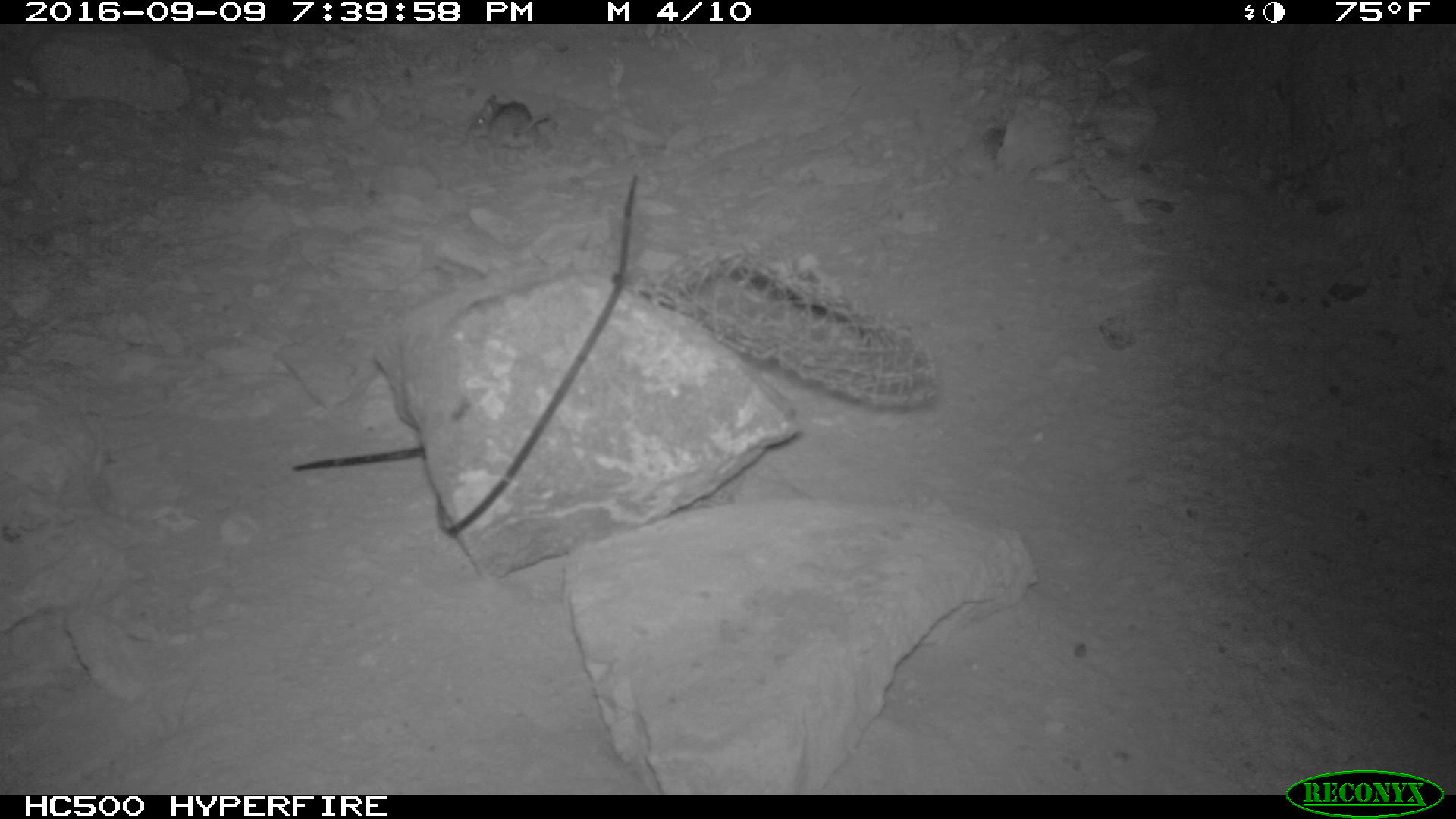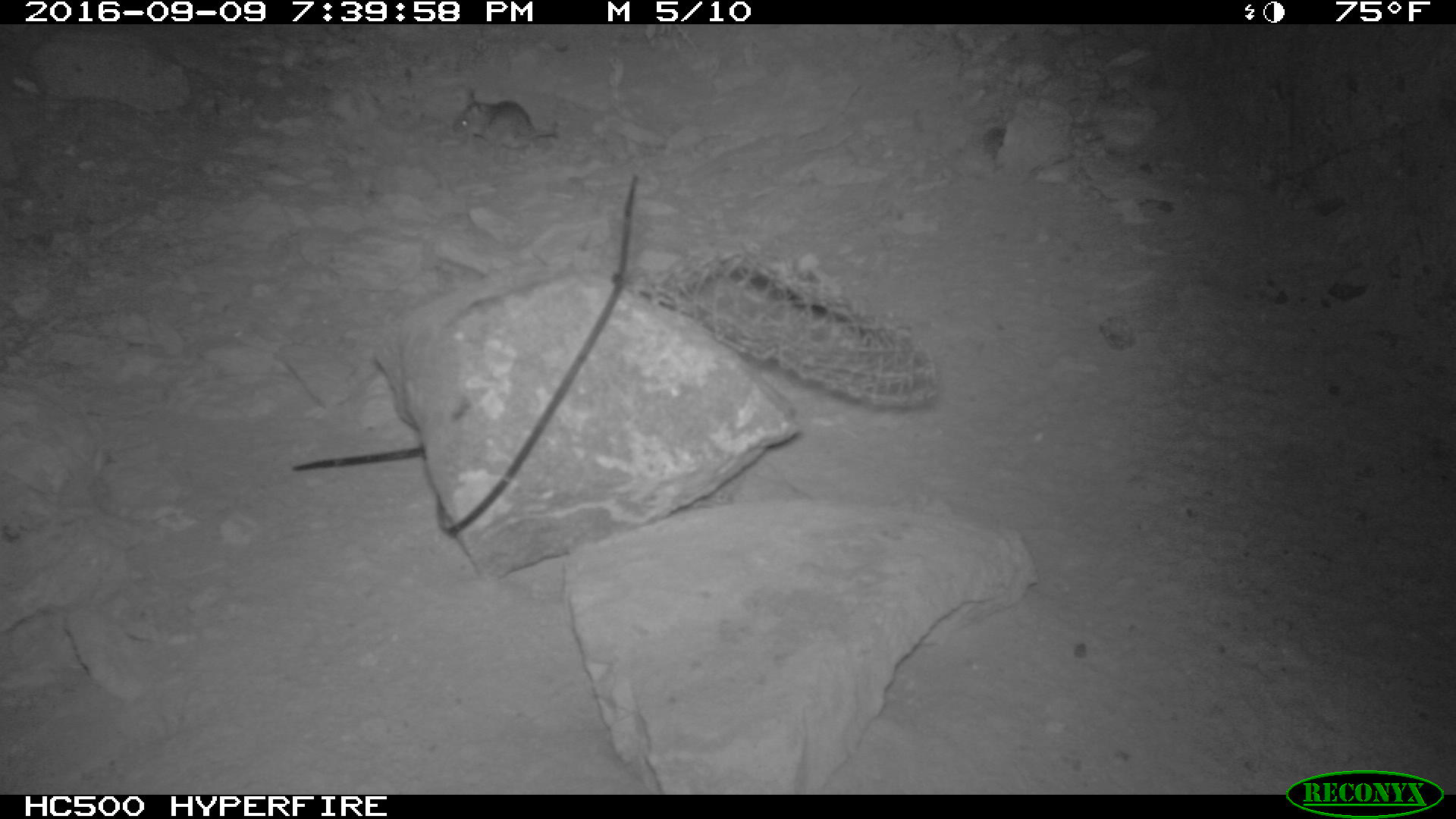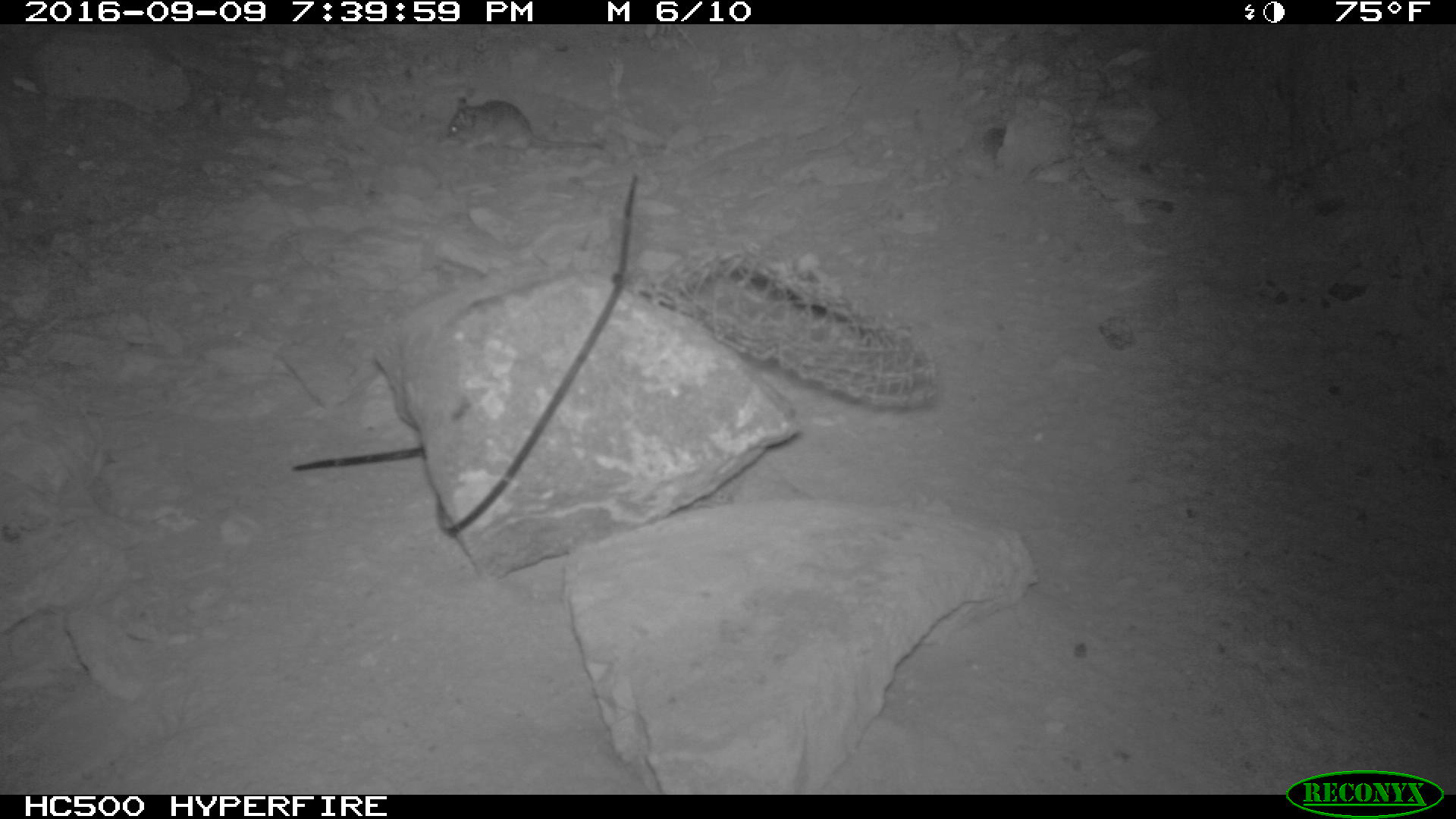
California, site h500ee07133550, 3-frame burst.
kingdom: Animalia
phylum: Chordata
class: Mammalia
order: Rodentia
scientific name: Rodentia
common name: rodent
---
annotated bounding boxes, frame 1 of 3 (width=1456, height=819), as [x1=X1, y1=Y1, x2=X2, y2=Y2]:
rodent: [x1=466, y1=91, x2=551, y2=149]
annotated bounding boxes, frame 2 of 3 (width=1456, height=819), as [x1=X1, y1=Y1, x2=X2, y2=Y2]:
rodent: [x1=448, y1=87, x2=555, y2=152]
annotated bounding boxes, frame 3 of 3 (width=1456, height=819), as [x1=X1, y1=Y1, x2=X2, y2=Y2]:
rodent: [x1=446, y1=97, x2=604, y2=149]